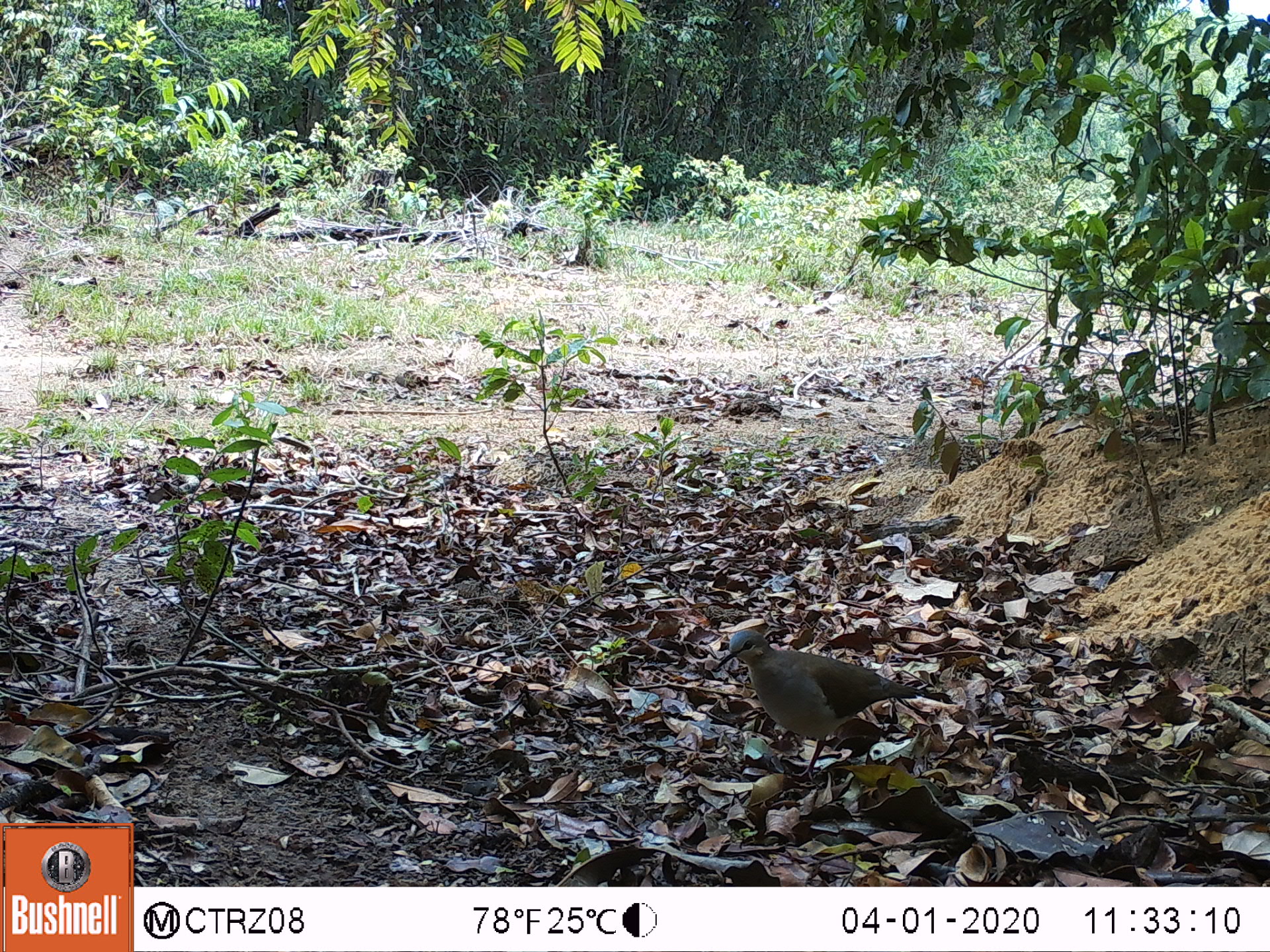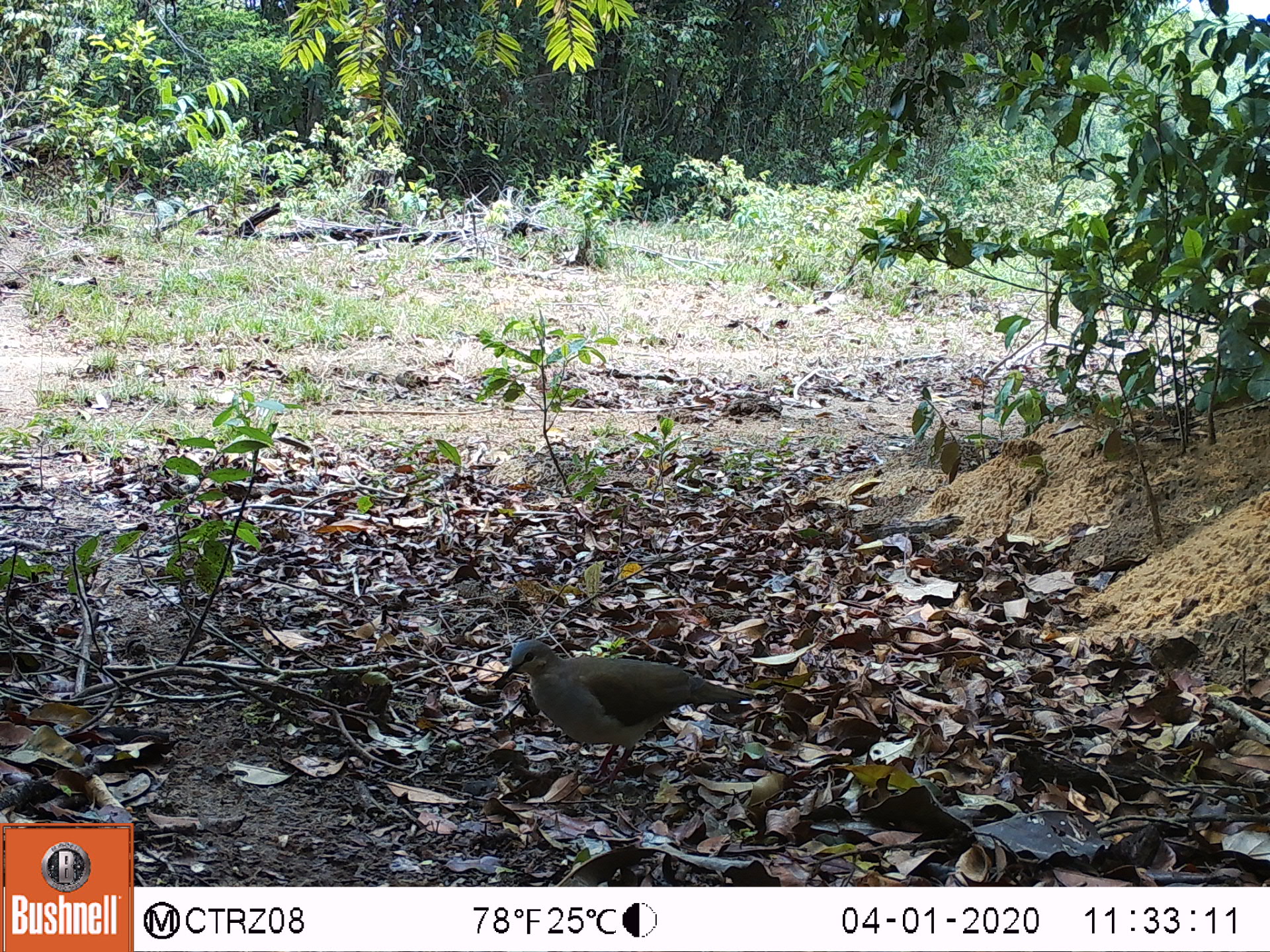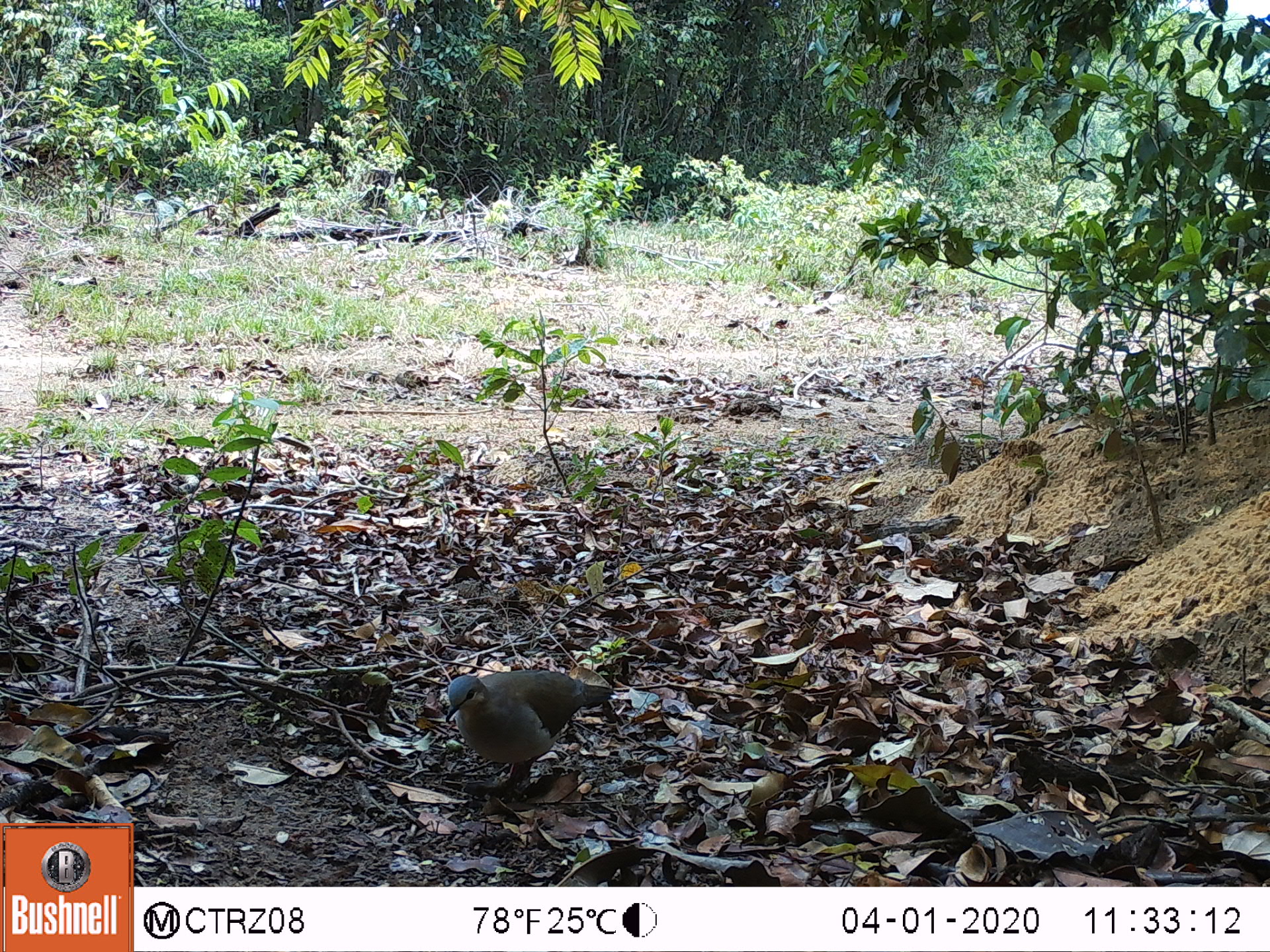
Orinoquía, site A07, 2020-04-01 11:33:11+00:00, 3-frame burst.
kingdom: Animalia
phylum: Chordata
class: Aves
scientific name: Aves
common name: bird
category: unknown bird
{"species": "unknown bird (bird) (Aves)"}